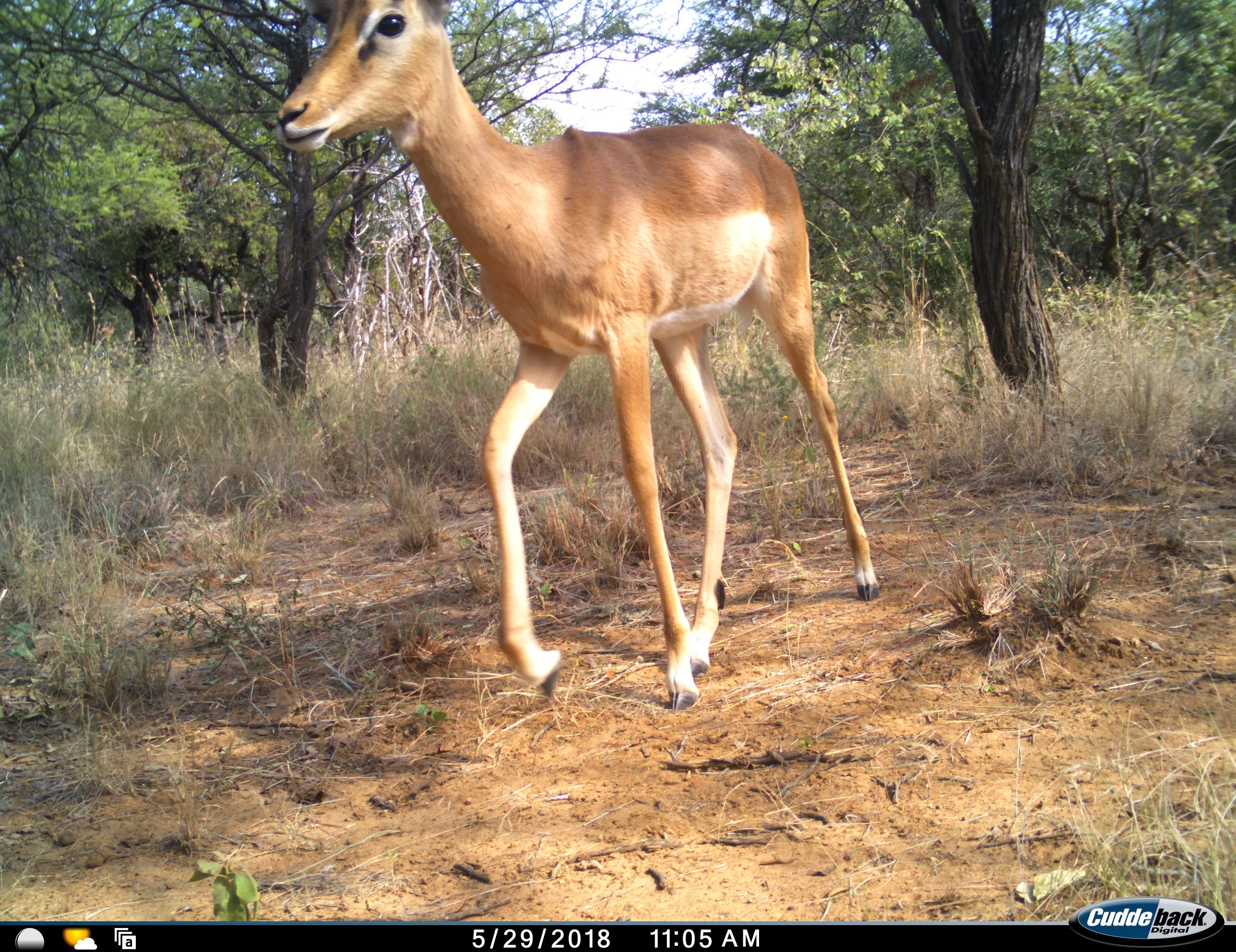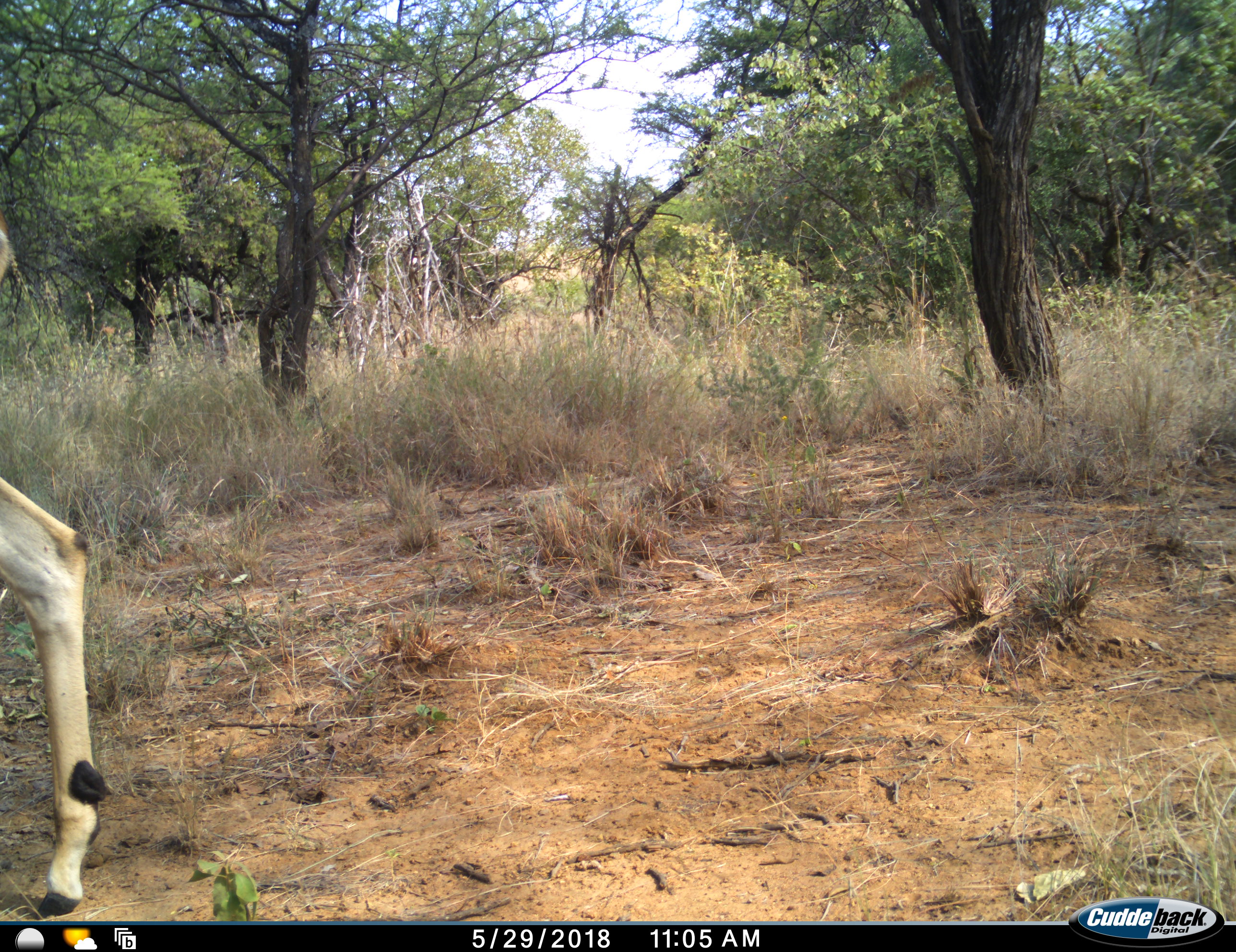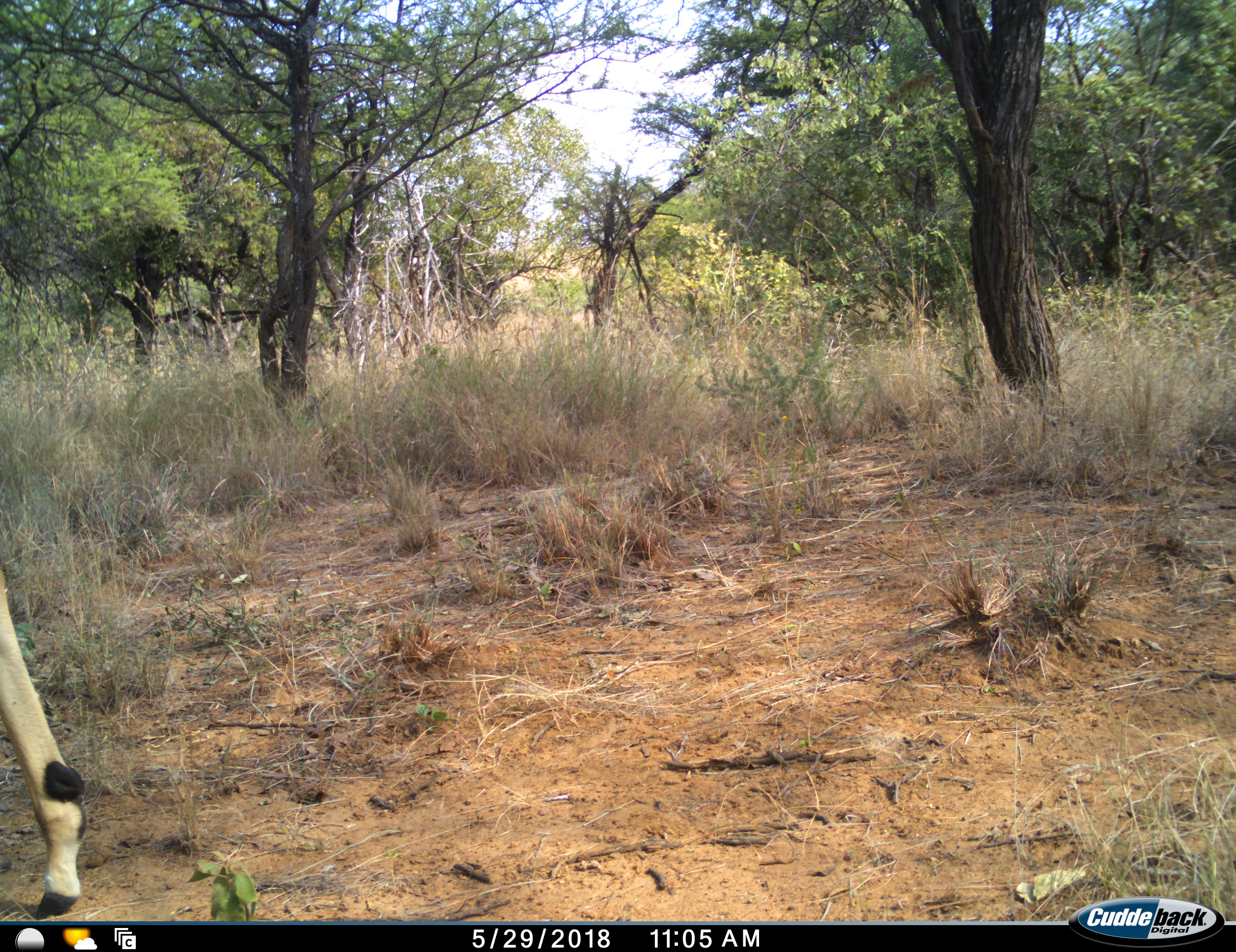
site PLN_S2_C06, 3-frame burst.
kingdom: Animalia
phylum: Chordata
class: Mammalia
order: Artiodactyla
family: Bovidae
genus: Aepyceros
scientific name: Aepyceros melampus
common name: impala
Impala (Aepyceros melampus), count 1. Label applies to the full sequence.